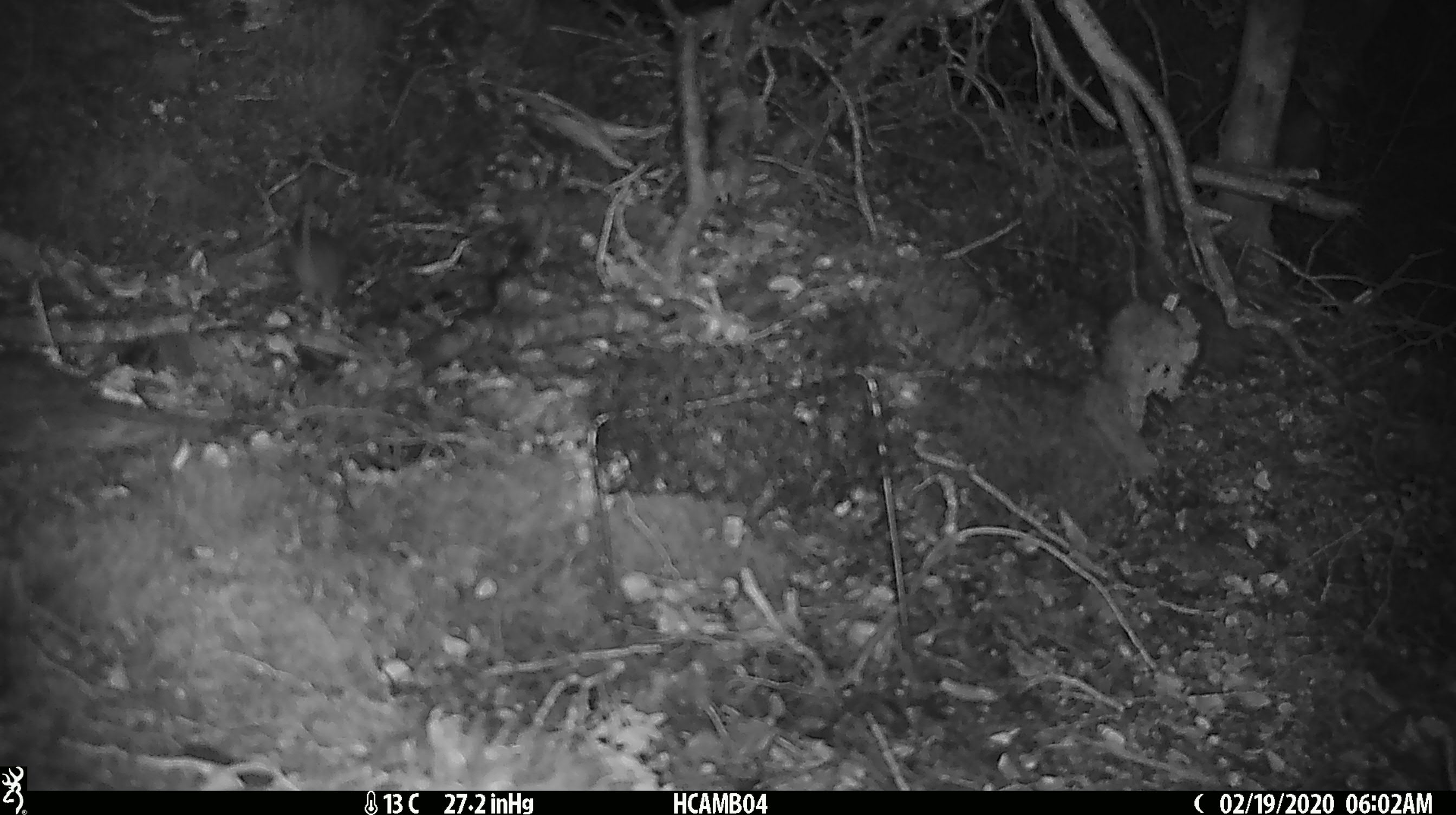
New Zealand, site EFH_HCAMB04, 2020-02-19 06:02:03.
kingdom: Animalia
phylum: Chordata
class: Mammalia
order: Rodentia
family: Muridae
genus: Mus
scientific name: Mus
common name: mouse